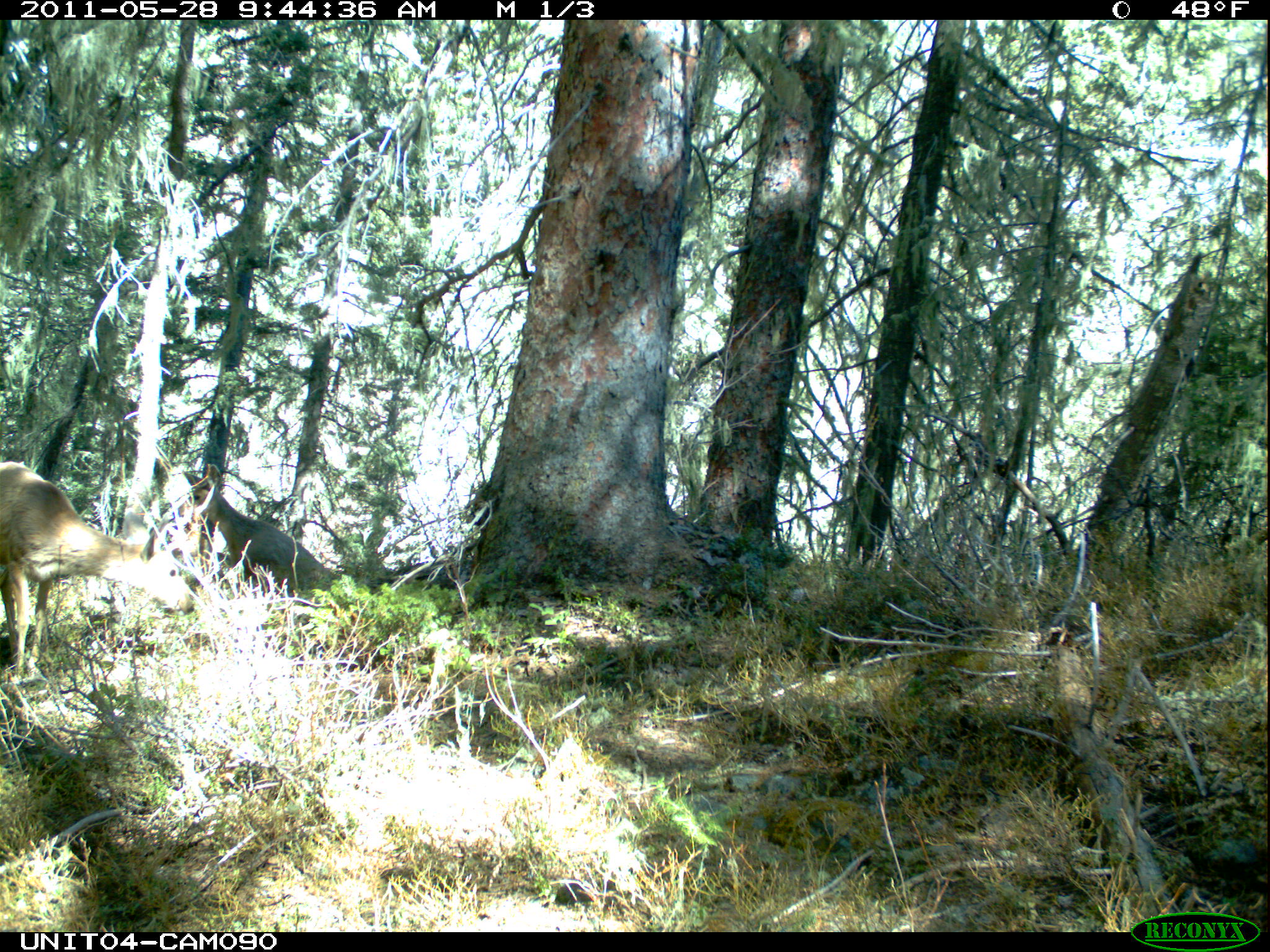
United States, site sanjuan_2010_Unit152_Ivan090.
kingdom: Animalia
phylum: Chordata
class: Mammalia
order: Artiodactyla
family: Cervidae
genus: Odocoileus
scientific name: Odocoileus hemionus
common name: mule deer